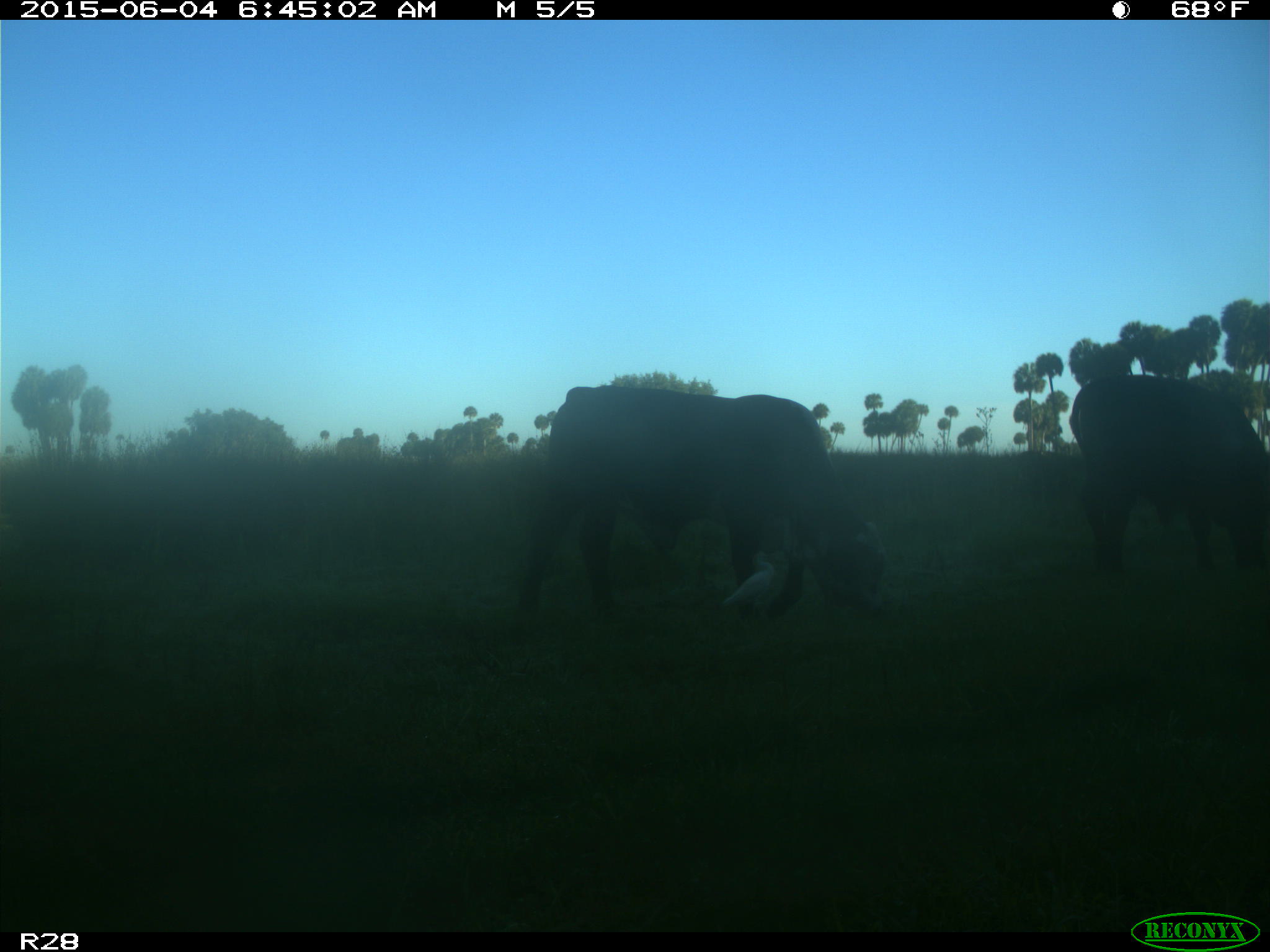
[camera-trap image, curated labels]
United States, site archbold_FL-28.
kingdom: Animalia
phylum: Chordata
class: Mammalia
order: Artiodactyla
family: Bovidae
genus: Bos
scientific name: Bos taurus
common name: domestic cow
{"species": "Bos taurus (domestic cow)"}